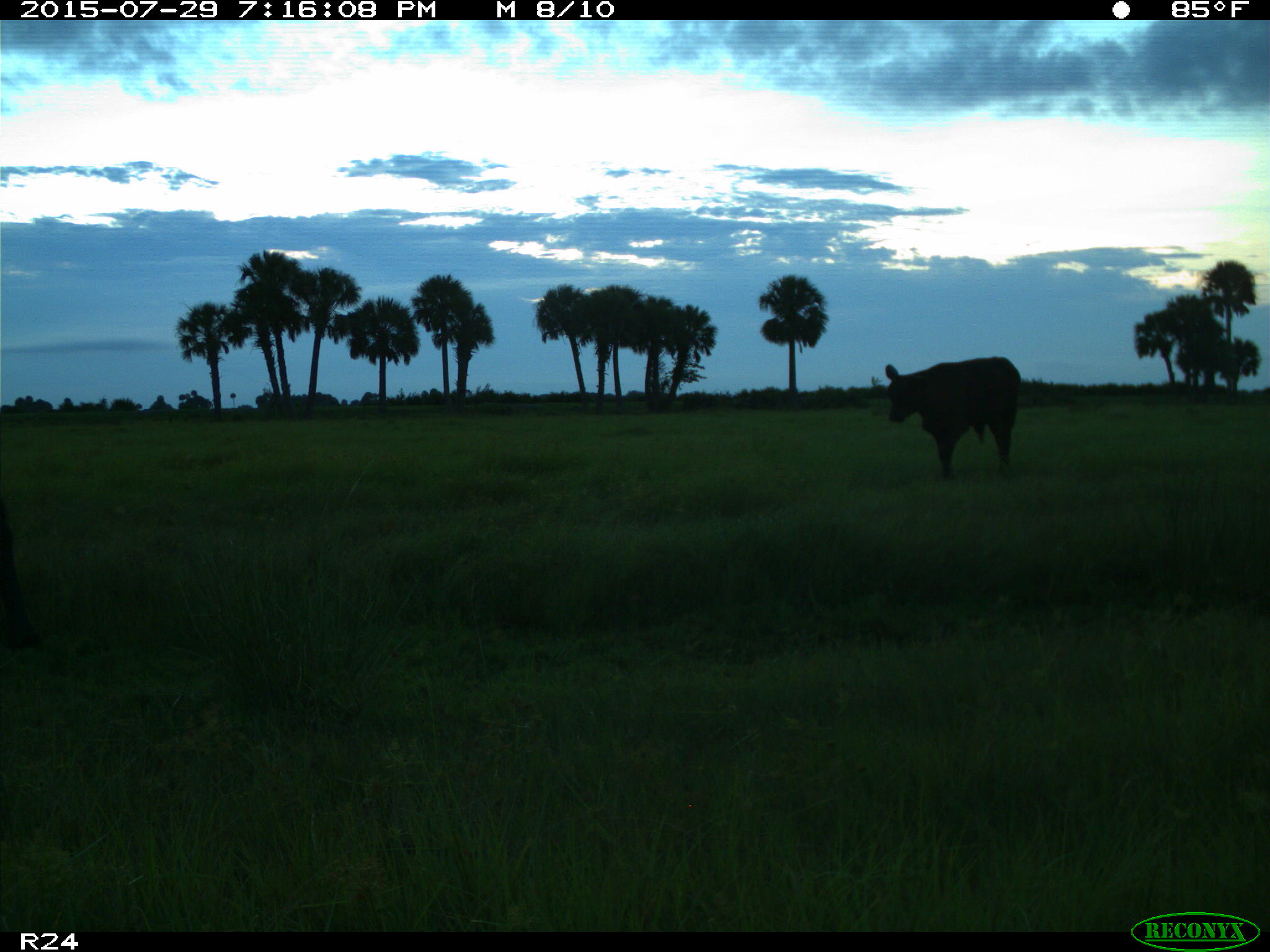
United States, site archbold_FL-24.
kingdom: Animalia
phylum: Chordata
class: Mammalia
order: Artiodactyla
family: Bovidae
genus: Bos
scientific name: Bos taurus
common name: domestic cow